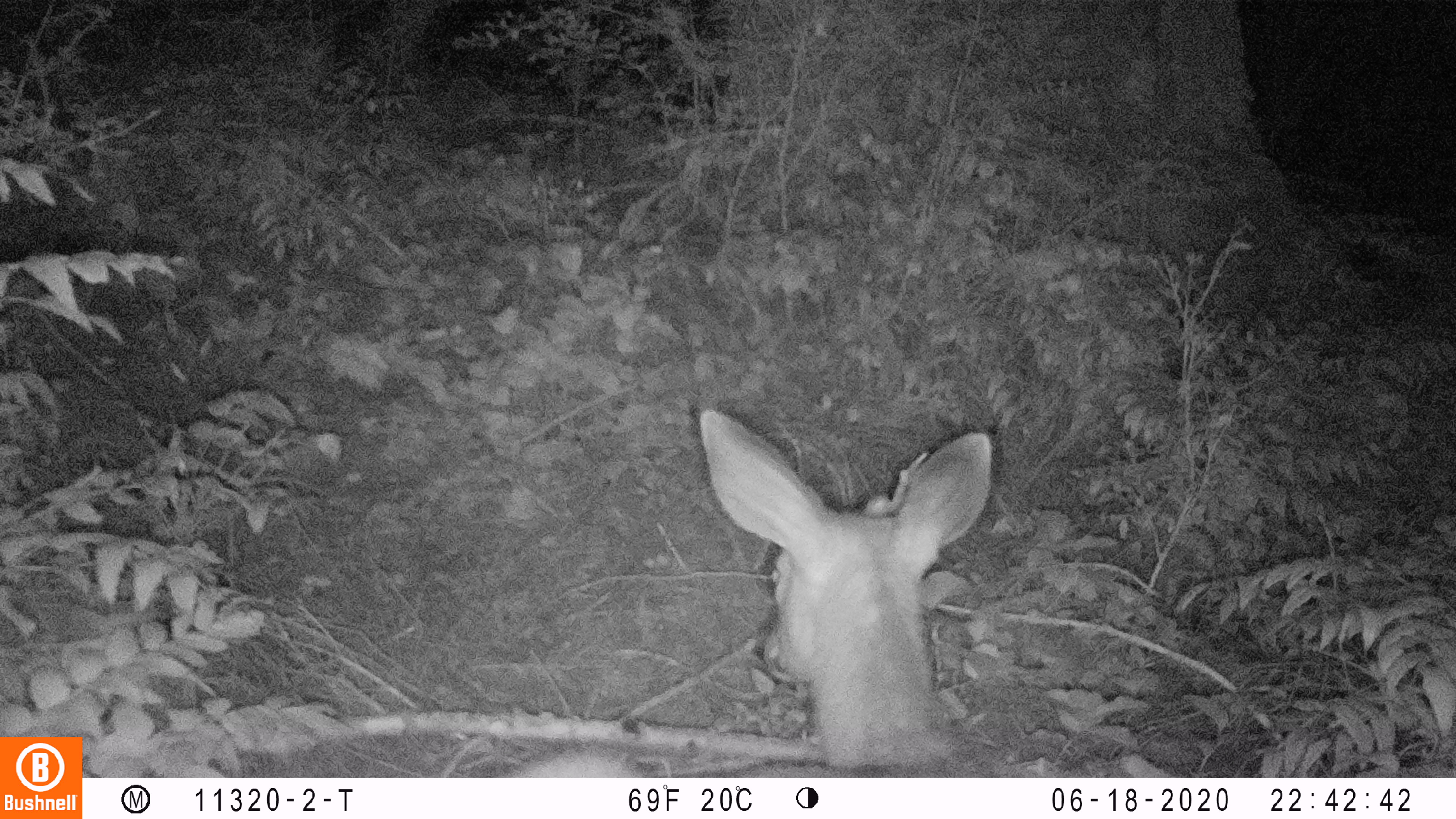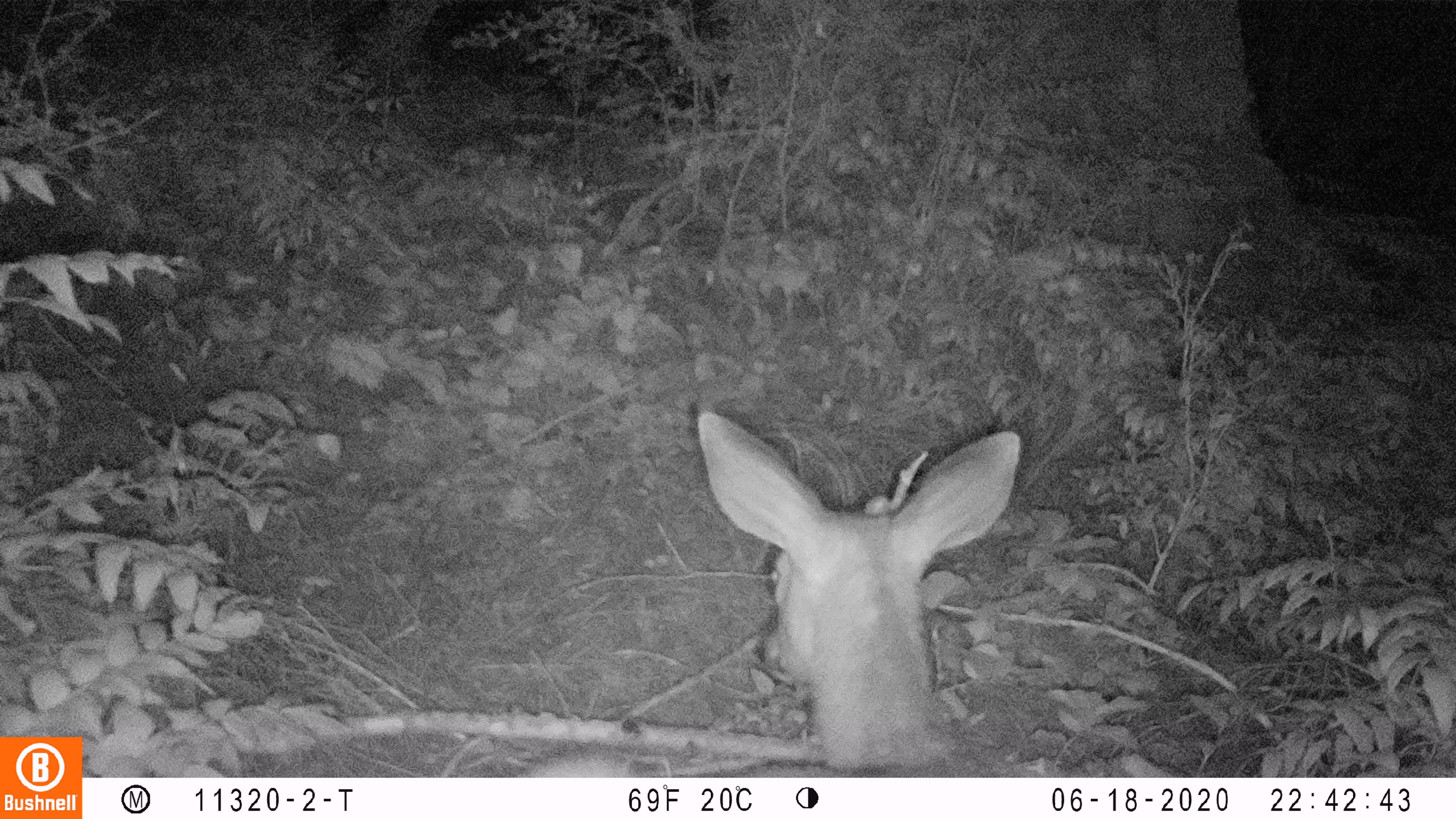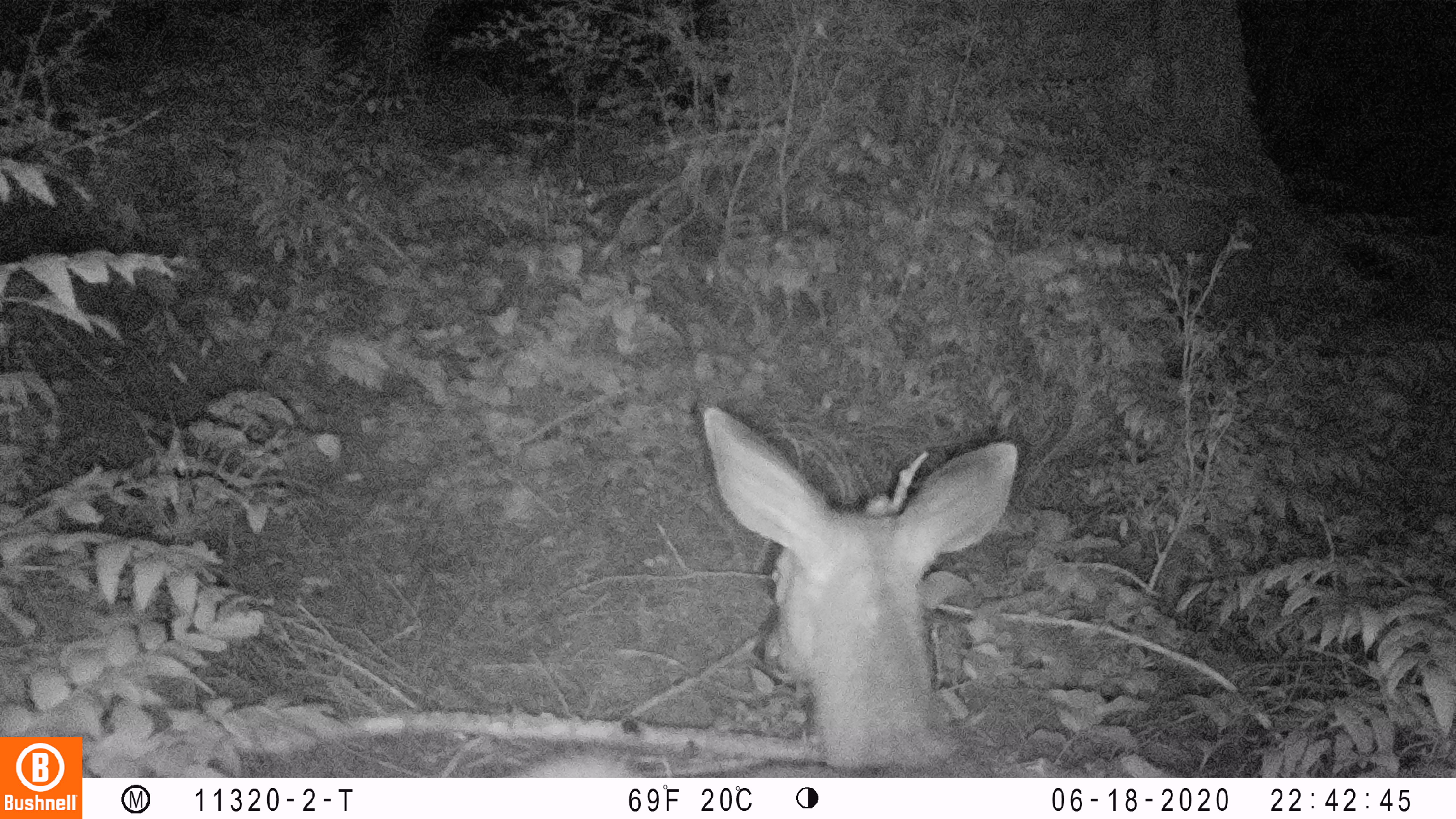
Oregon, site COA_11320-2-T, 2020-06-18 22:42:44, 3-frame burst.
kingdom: Animalia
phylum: Chordata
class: Mammalia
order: Artiodactyla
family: Cervidae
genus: Odocoileus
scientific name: Odocoileus hemionus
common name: black-tailed deer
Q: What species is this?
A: Black-tailed deer (Odocoileus hemionus).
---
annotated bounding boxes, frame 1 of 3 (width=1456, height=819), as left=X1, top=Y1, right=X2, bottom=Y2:
black-tailed deer: left=508, top=397, right=994, bottom=774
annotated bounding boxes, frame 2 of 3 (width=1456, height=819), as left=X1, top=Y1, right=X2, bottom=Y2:
black-tailed deer: left=526, top=404, right=1020, bottom=774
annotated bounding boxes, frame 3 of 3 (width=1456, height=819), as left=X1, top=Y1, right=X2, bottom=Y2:
black-tailed deer: left=518, top=404, right=1020, bottom=776